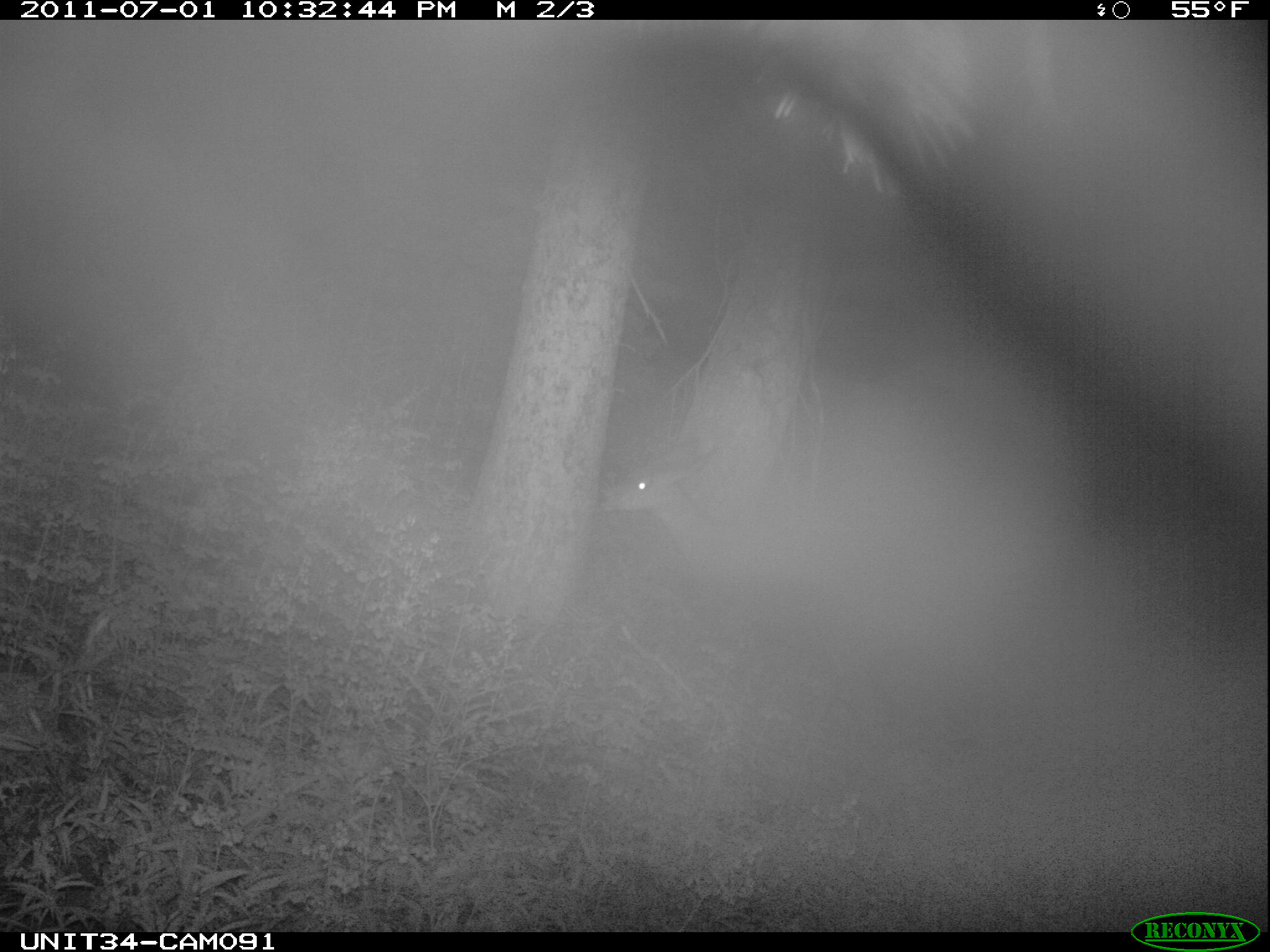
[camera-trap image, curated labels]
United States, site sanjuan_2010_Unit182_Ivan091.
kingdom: Animalia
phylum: Chordata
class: Mammalia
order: Artiodactyla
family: Cervidae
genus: Odocoileus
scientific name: Odocoileus hemionus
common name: mule deer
Odocoileus hemionus (mule deer).